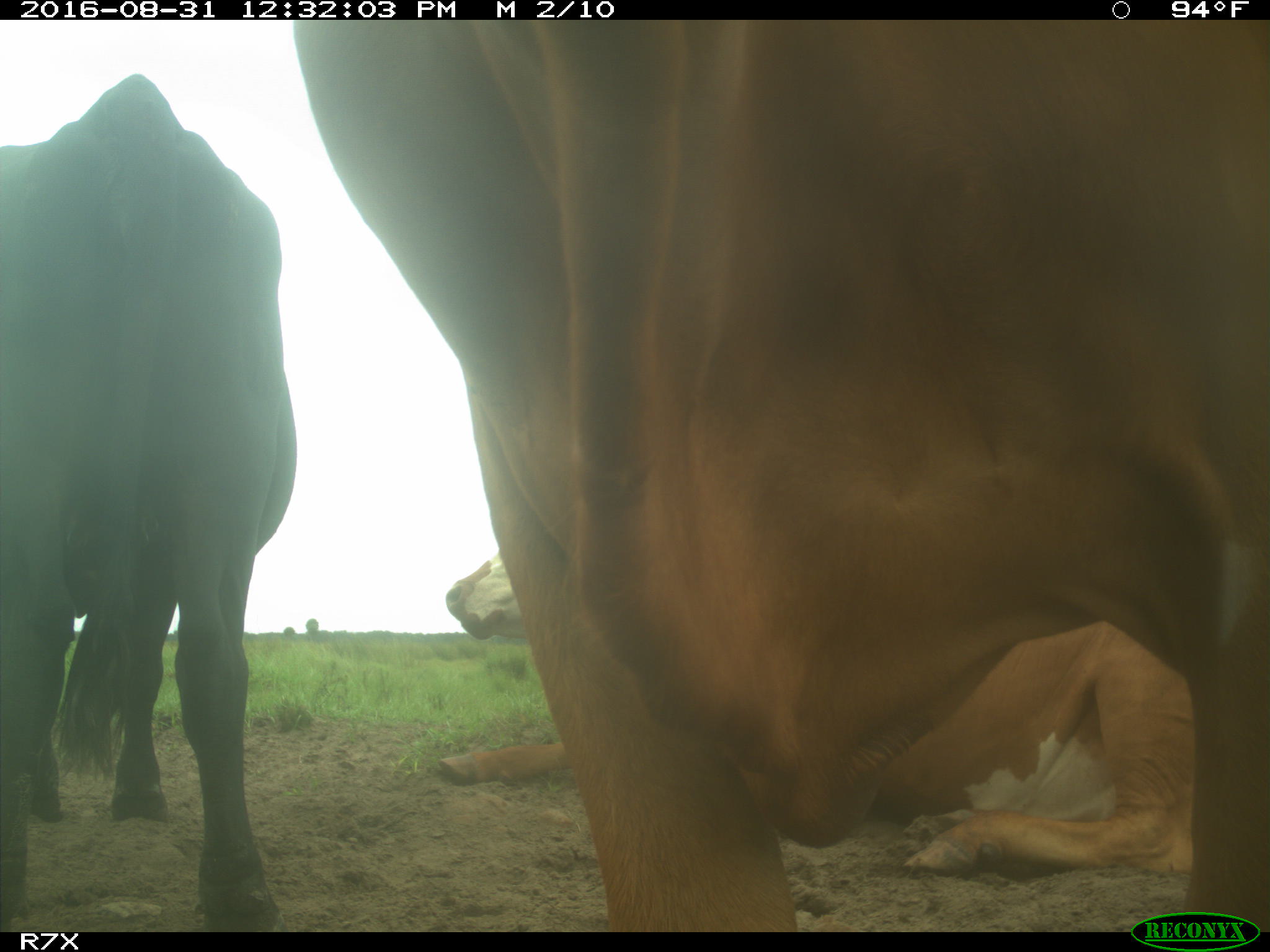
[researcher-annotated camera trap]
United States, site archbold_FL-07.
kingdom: Animalia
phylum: Chordata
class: Mammalia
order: Artiodactyla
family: Bovidae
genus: Bos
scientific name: Bos taurus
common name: domestic cow